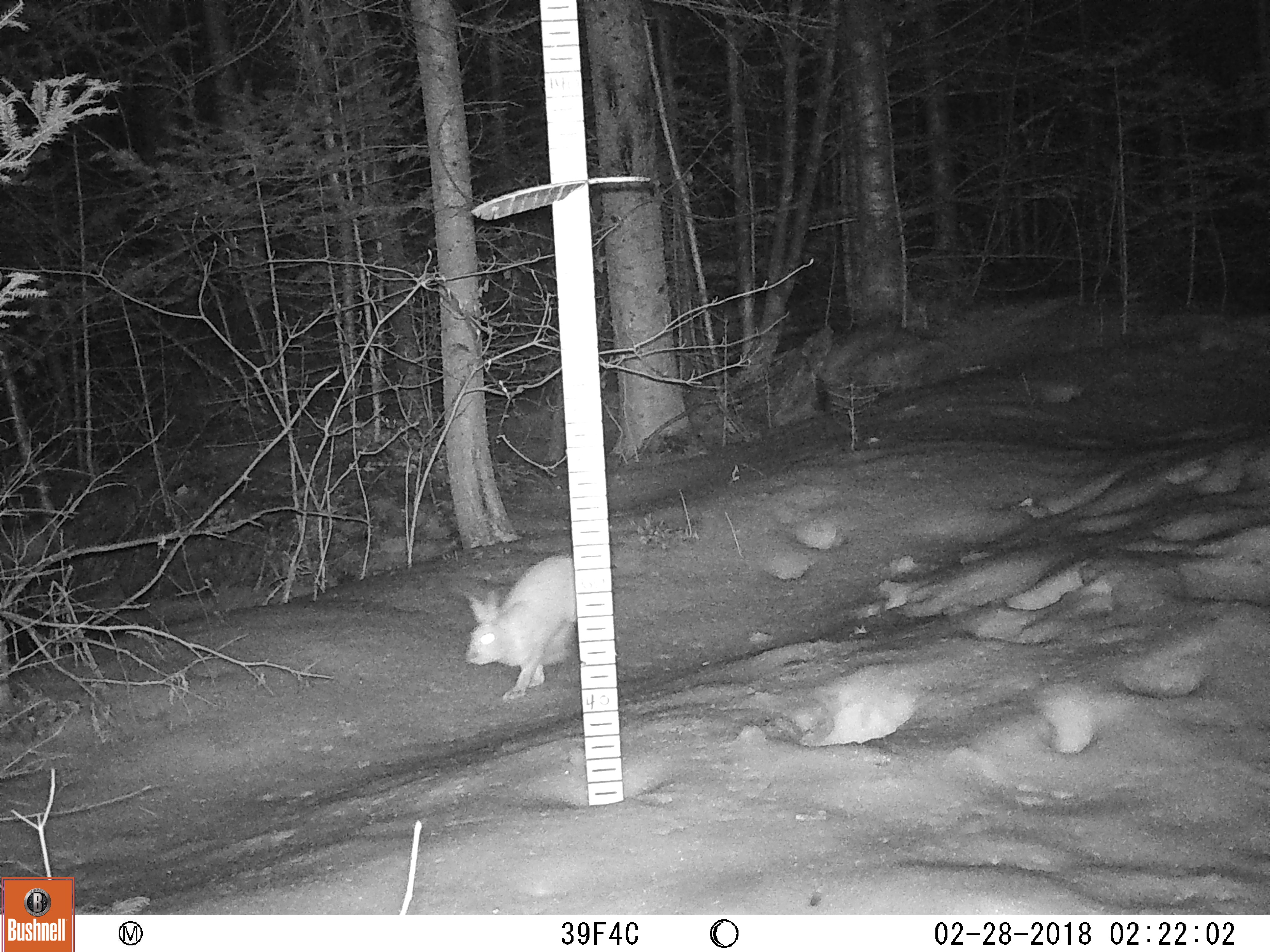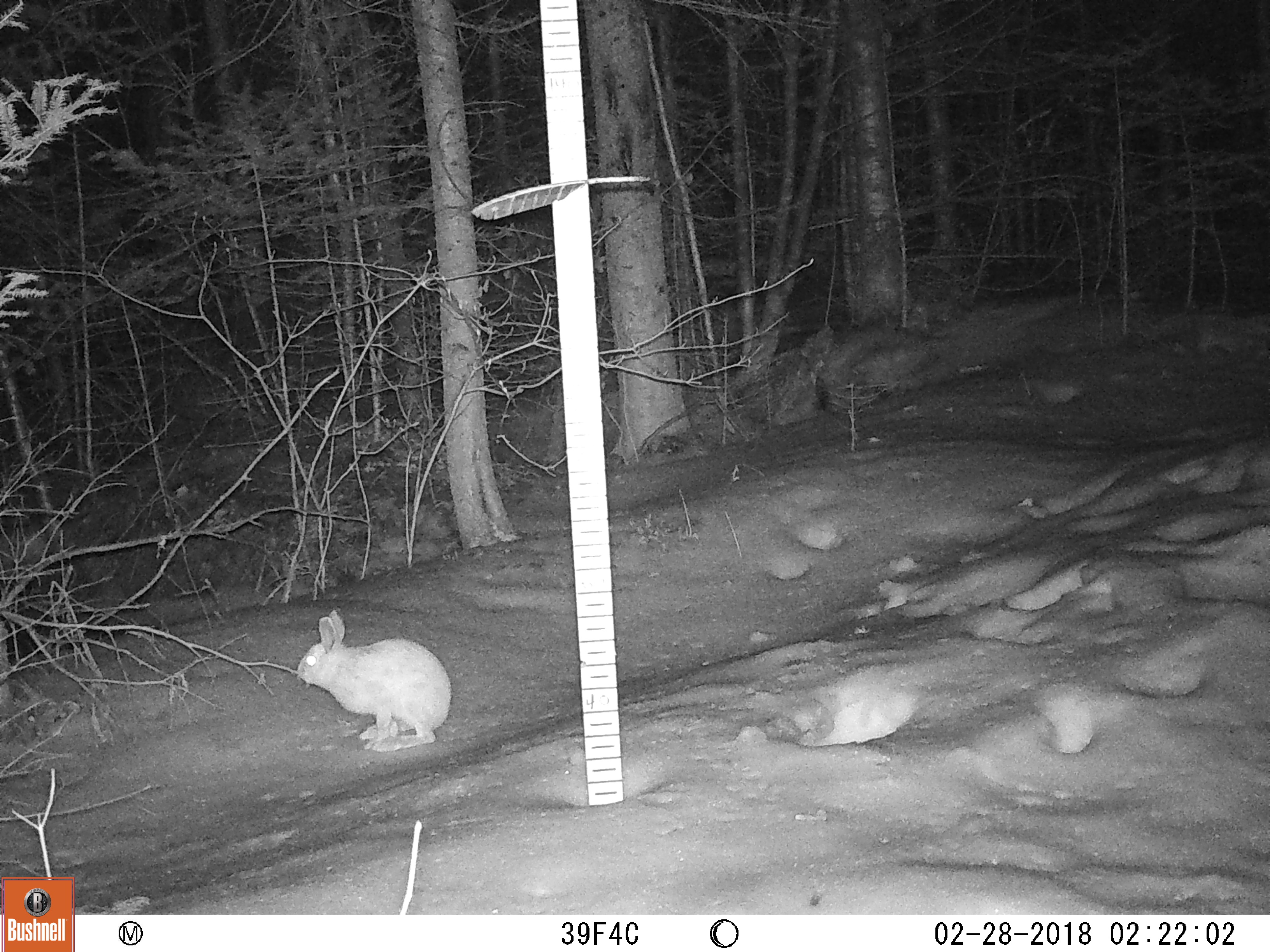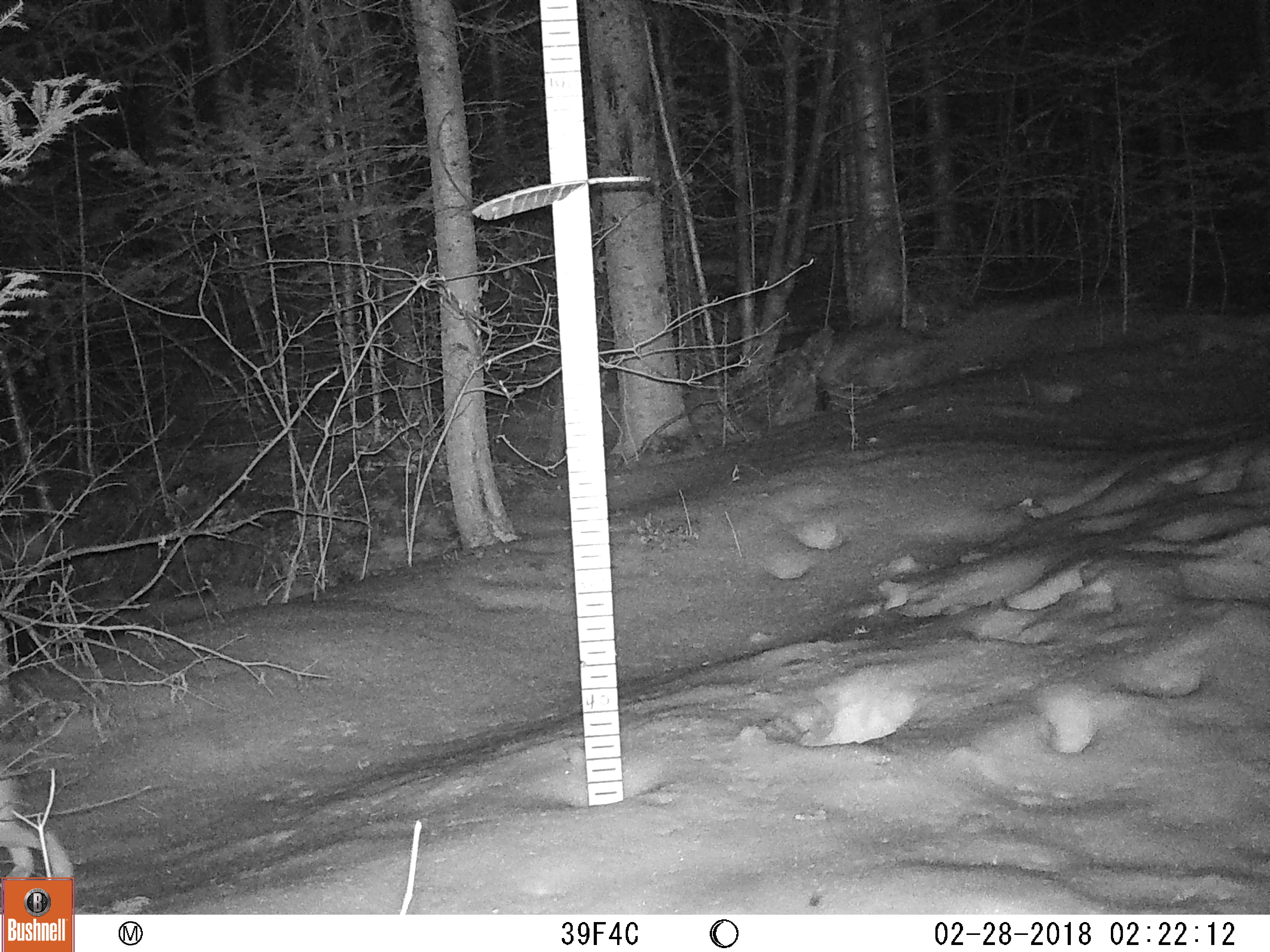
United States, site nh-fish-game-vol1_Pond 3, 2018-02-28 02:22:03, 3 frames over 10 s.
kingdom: Animalia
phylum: Chordata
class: Mammalia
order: Lagomorpha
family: Leporidae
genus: Lepus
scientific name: Lepus americanus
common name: snowshoe hare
Snowshoe hare (Lepus americanus).